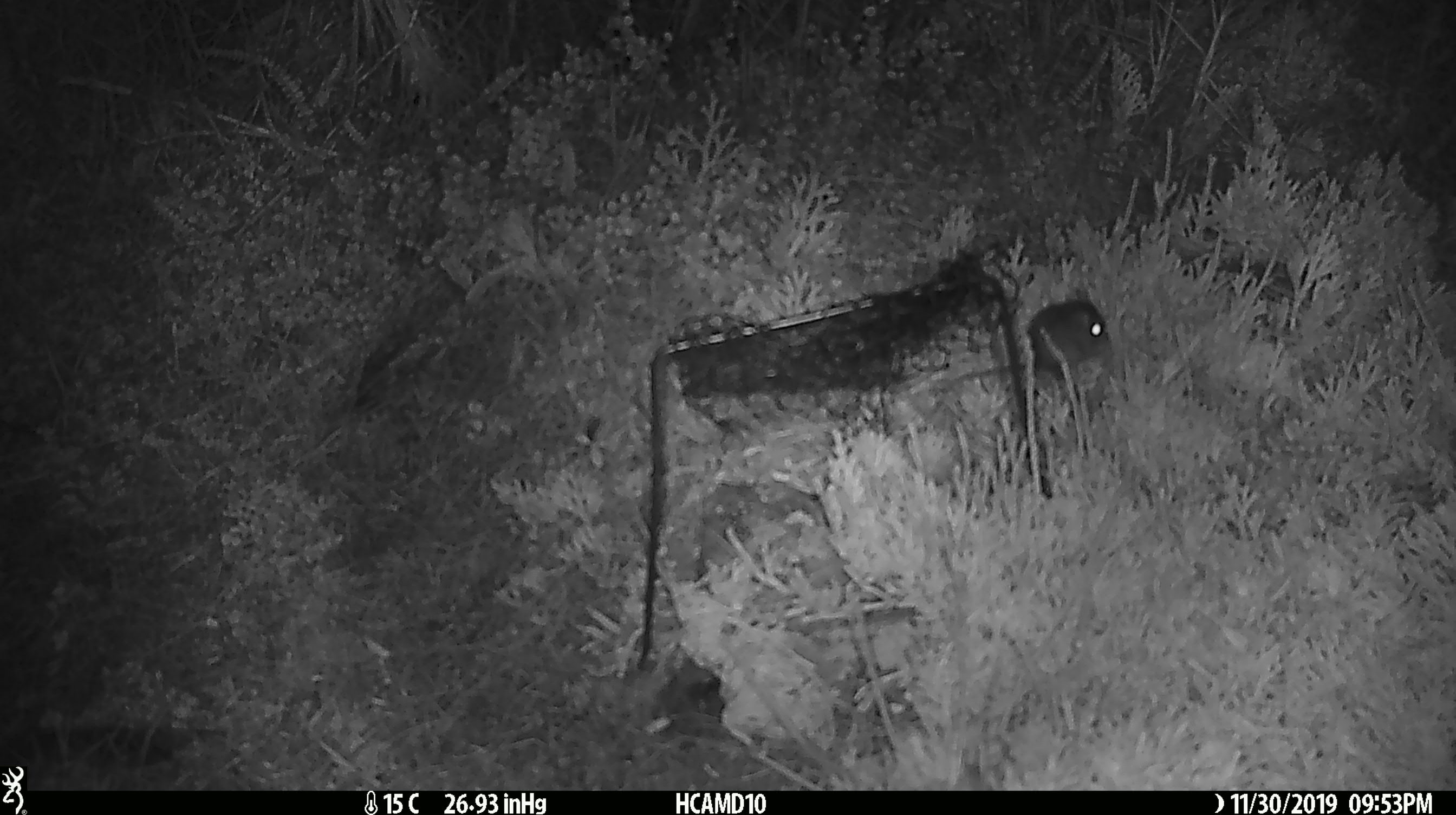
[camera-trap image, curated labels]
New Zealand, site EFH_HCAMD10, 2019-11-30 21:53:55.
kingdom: Animalia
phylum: Chordata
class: Mammalia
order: Rodentia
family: Muridae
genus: Mus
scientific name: Mus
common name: mouse